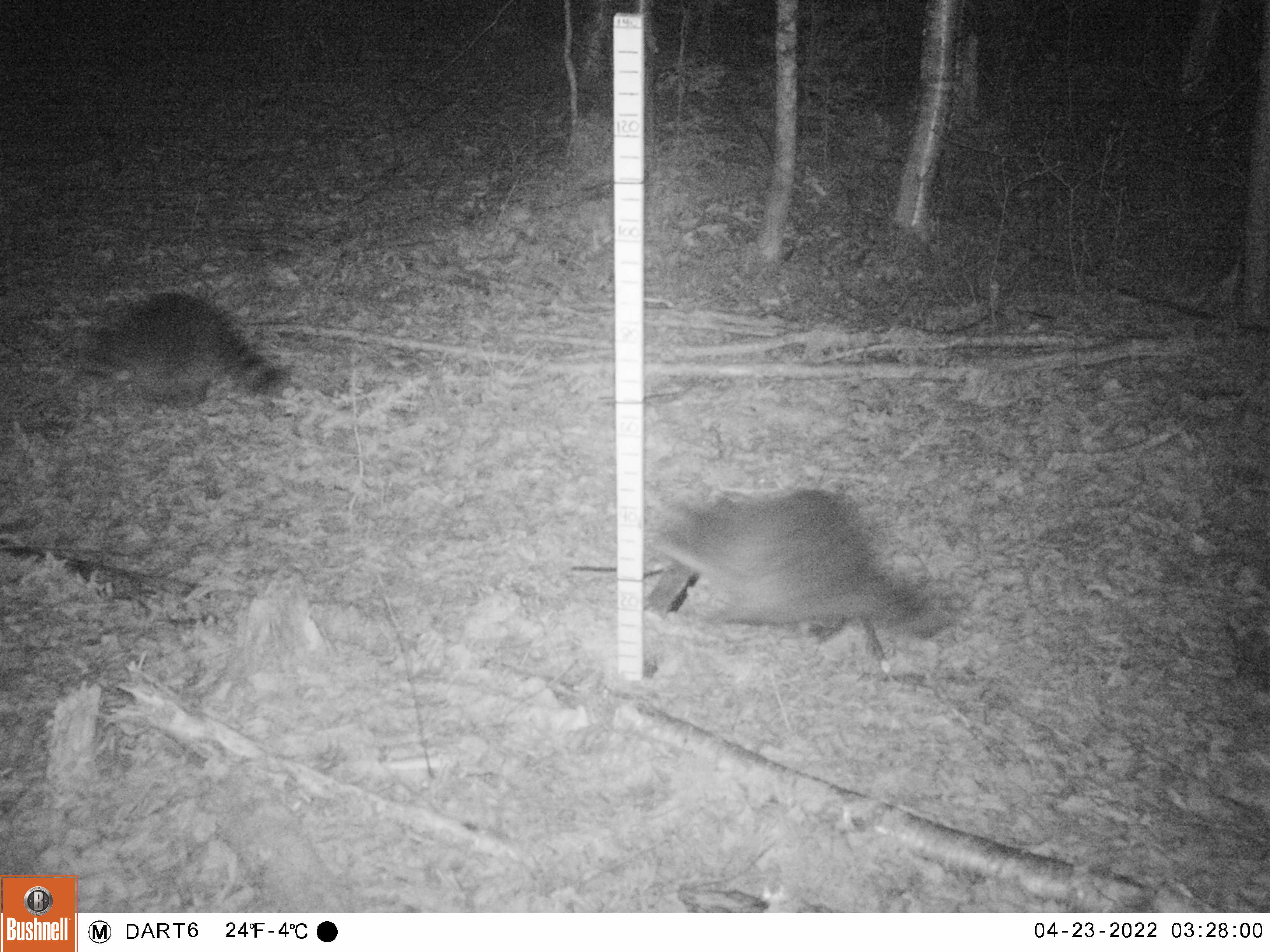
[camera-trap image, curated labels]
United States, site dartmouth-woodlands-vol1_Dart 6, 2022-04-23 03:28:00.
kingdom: Animalia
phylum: Chordata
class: Mammalia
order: Carnivora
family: Procyonidae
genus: Procyon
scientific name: Procyon lotor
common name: raccoon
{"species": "raccoon (Procyon lotor)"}